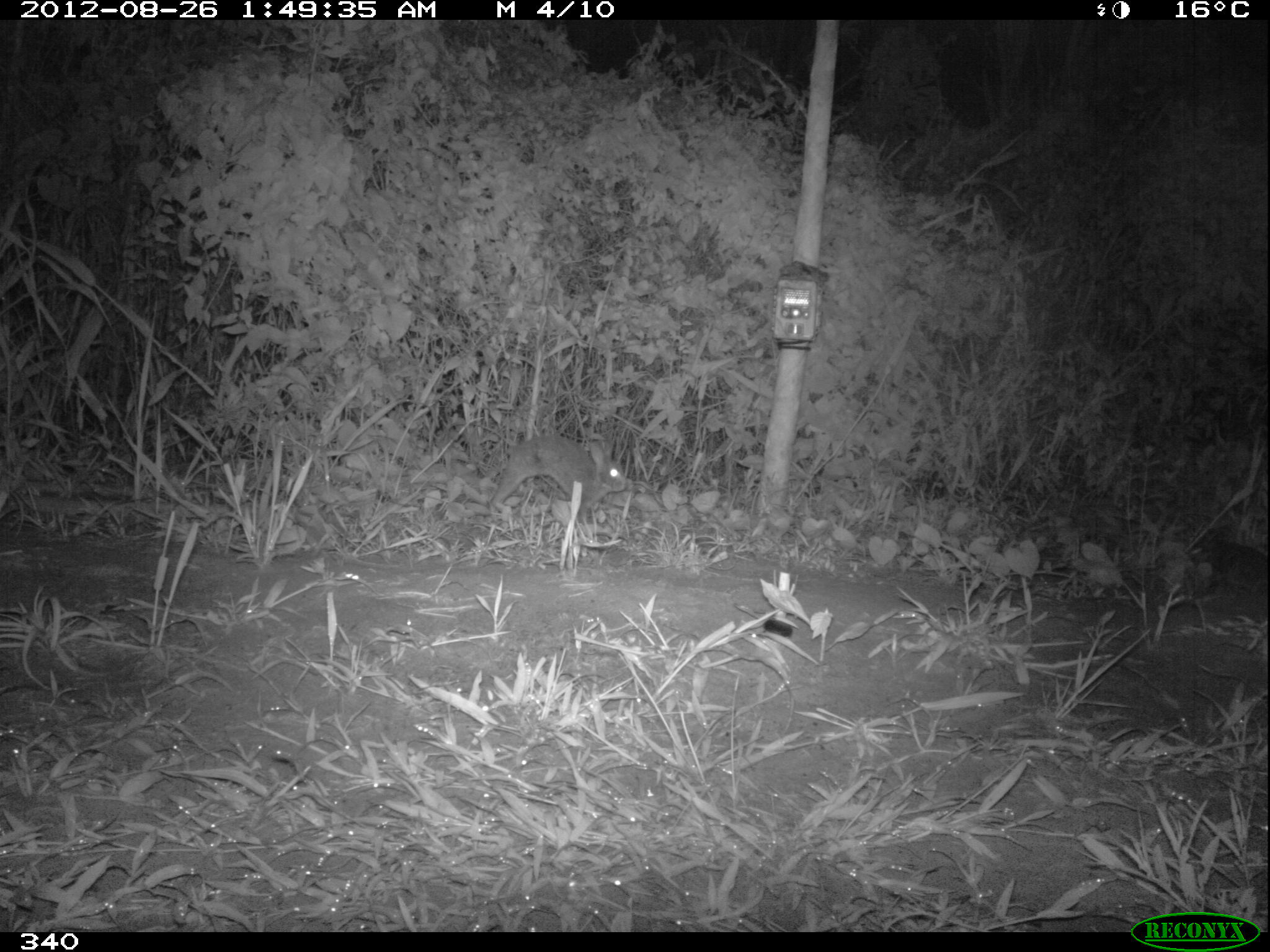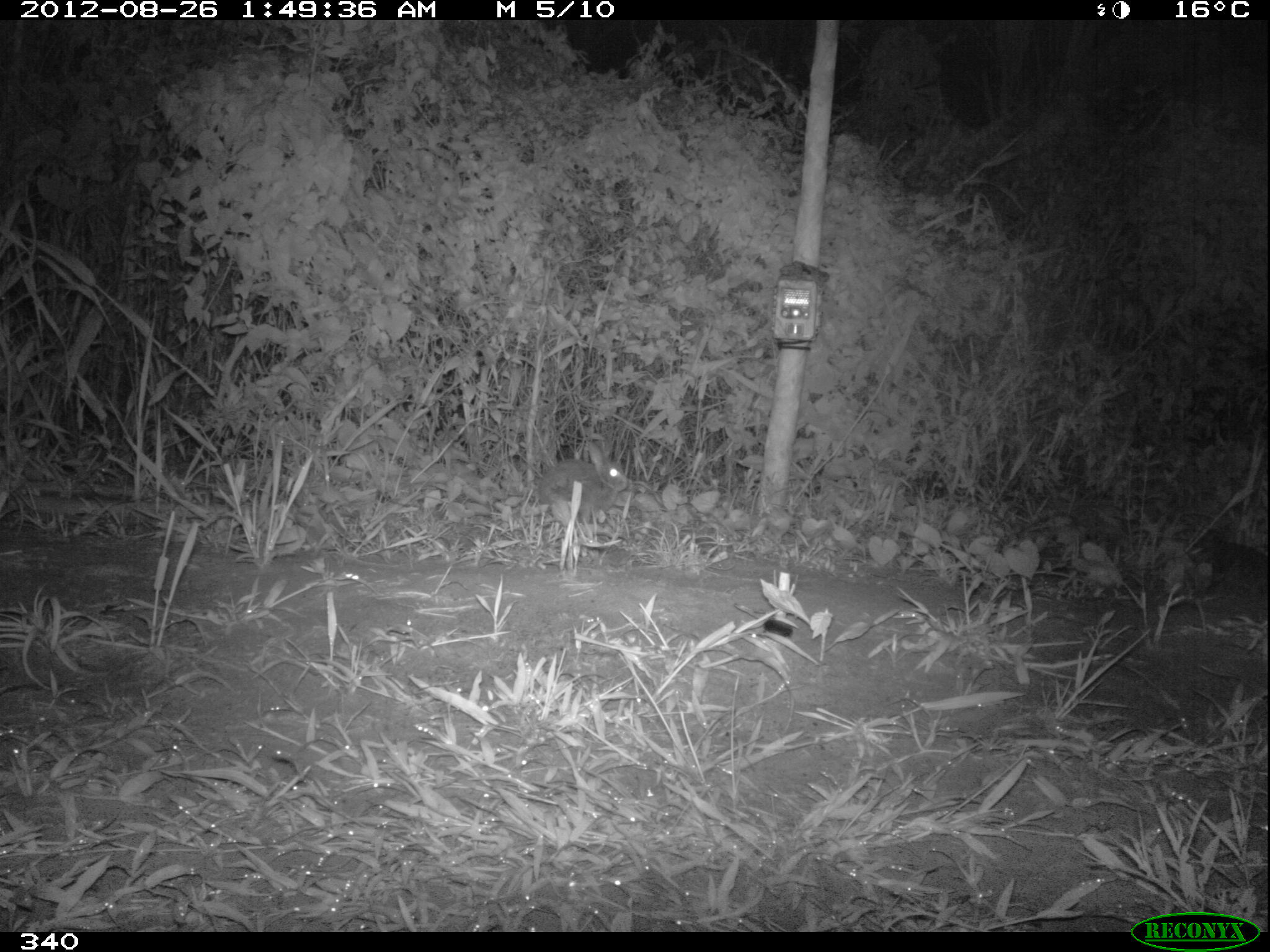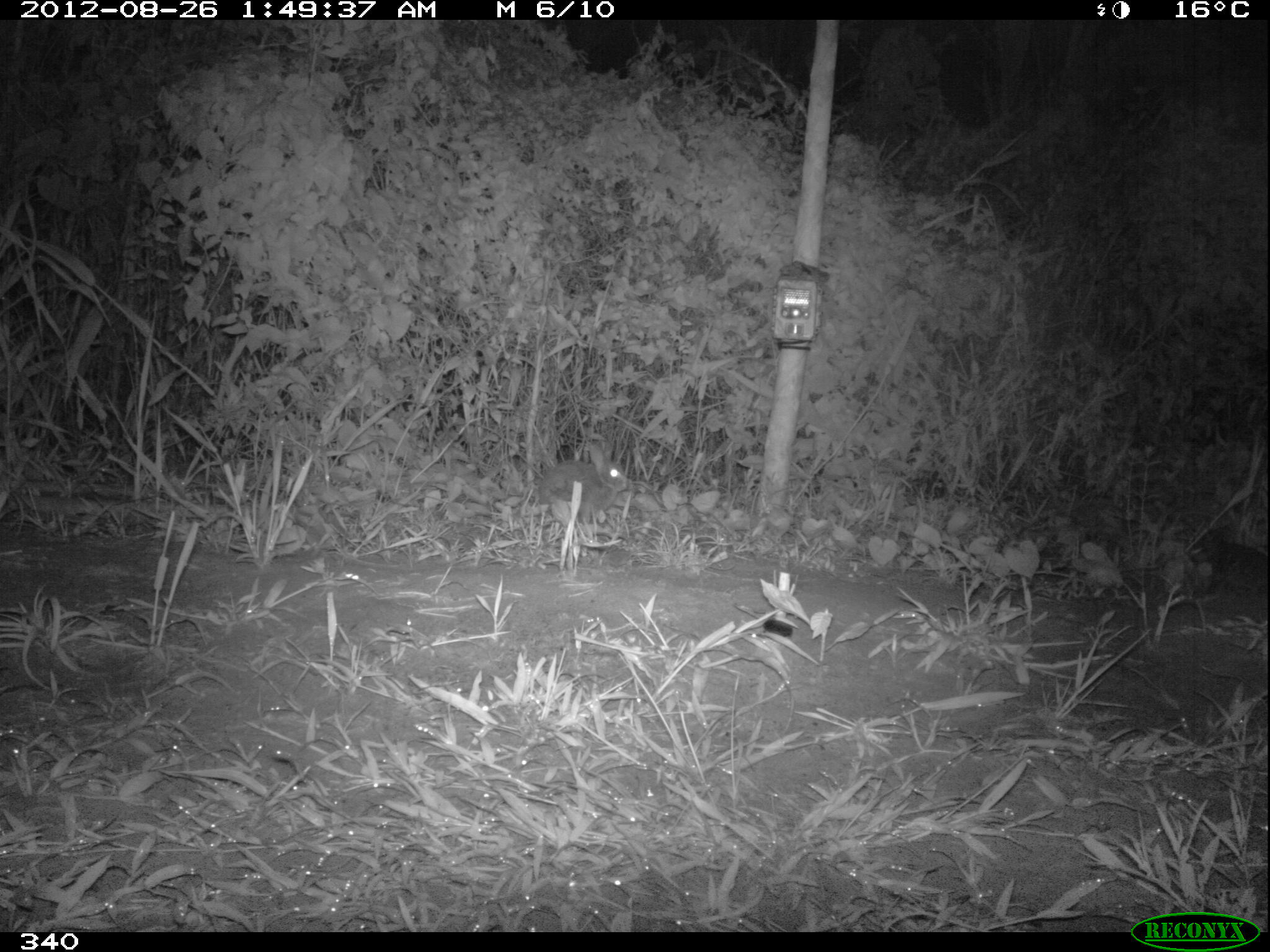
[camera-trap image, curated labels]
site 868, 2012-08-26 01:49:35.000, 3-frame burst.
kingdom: Animalia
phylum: Chordata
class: Mammalia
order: Lagomorpha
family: Leporidae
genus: Sylvilagus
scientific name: Sylvilagus brasiliensis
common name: tapeti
Sylvilagus brasiliensis (tapeti).